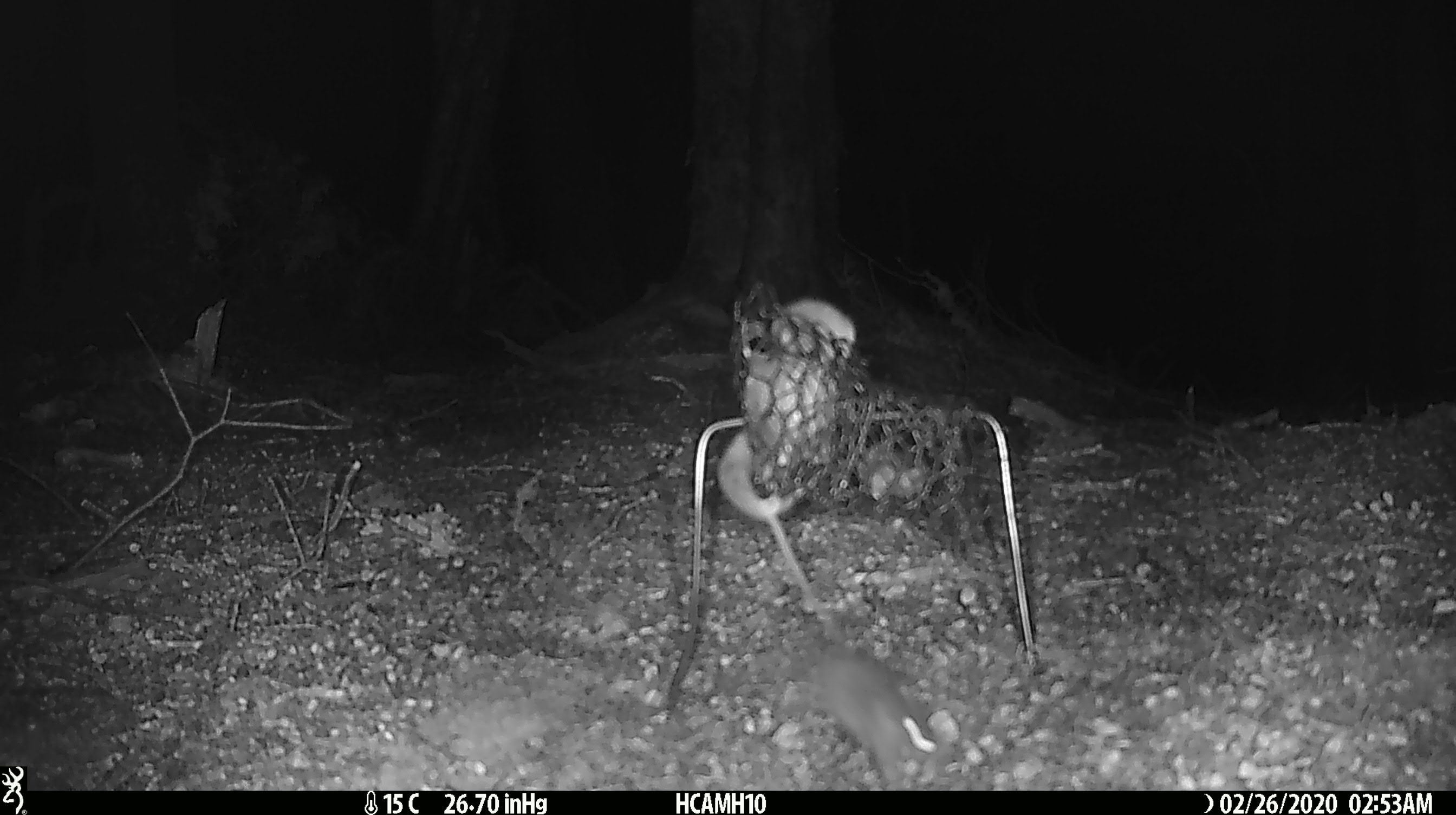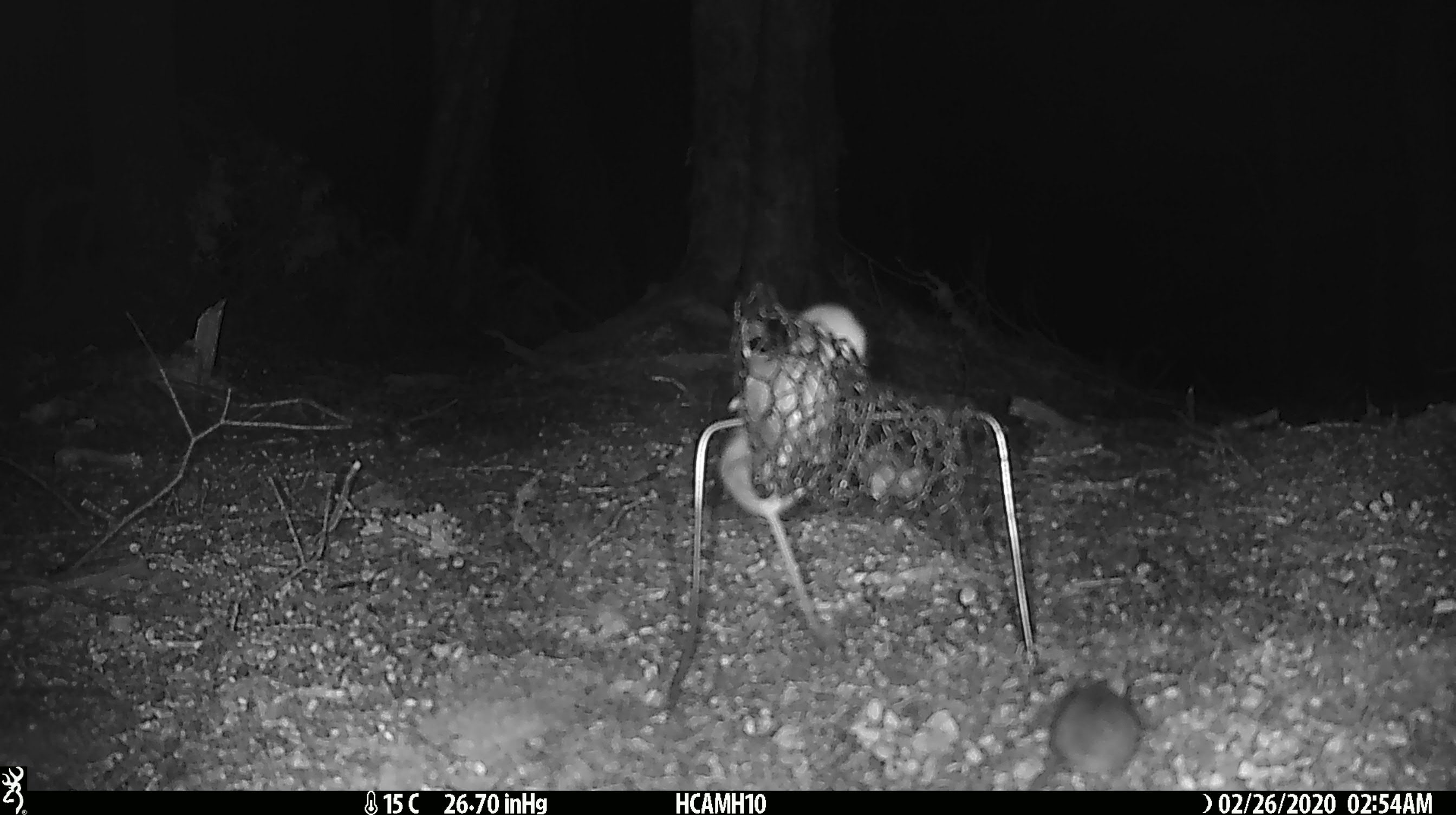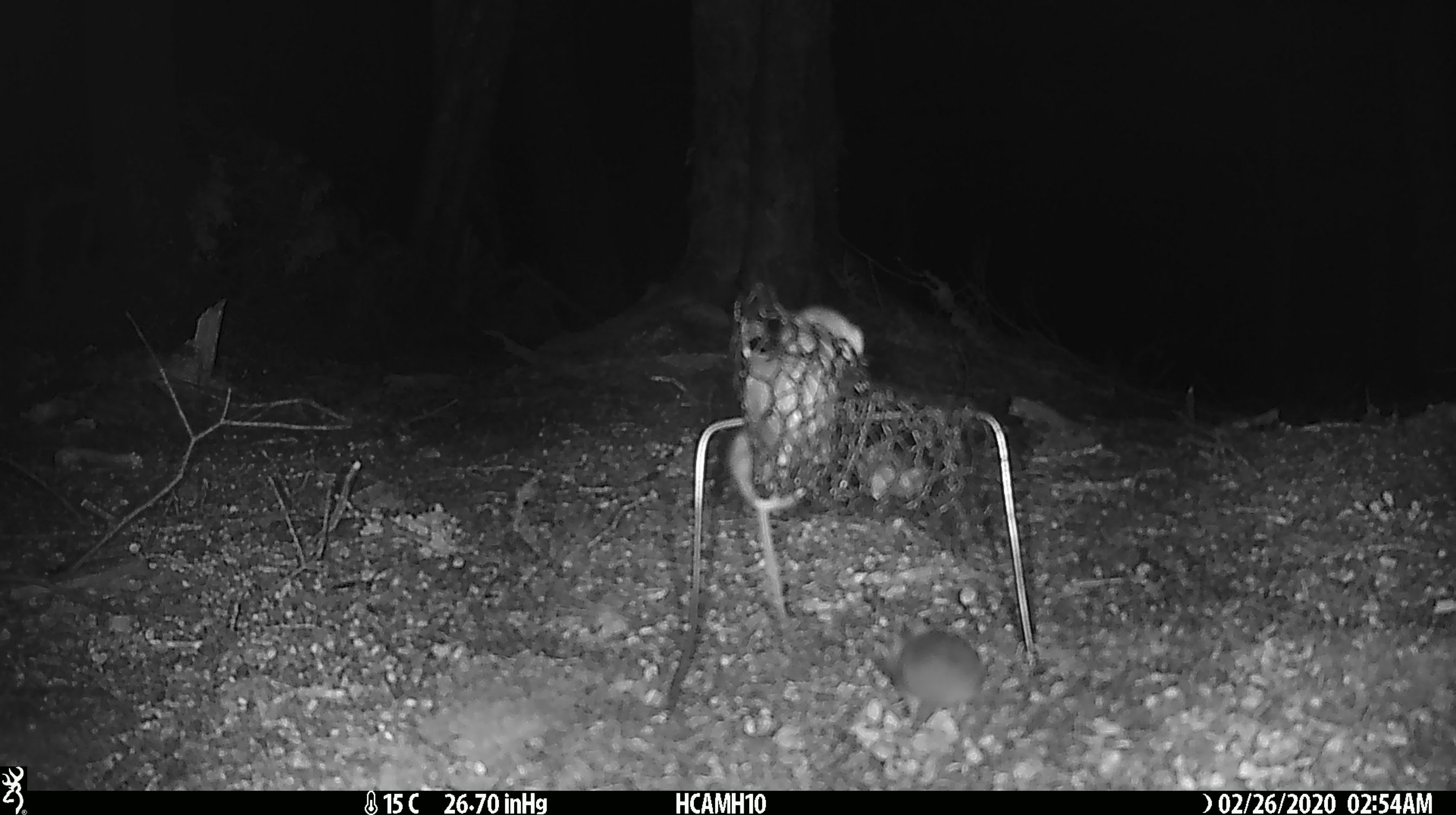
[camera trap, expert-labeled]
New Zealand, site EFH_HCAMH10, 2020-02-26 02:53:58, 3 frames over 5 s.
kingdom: Animalia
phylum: Chordata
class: Mammalia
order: Rodentia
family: Muridae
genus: Mus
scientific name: Mus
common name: mouse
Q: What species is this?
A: Mouse (Mus).